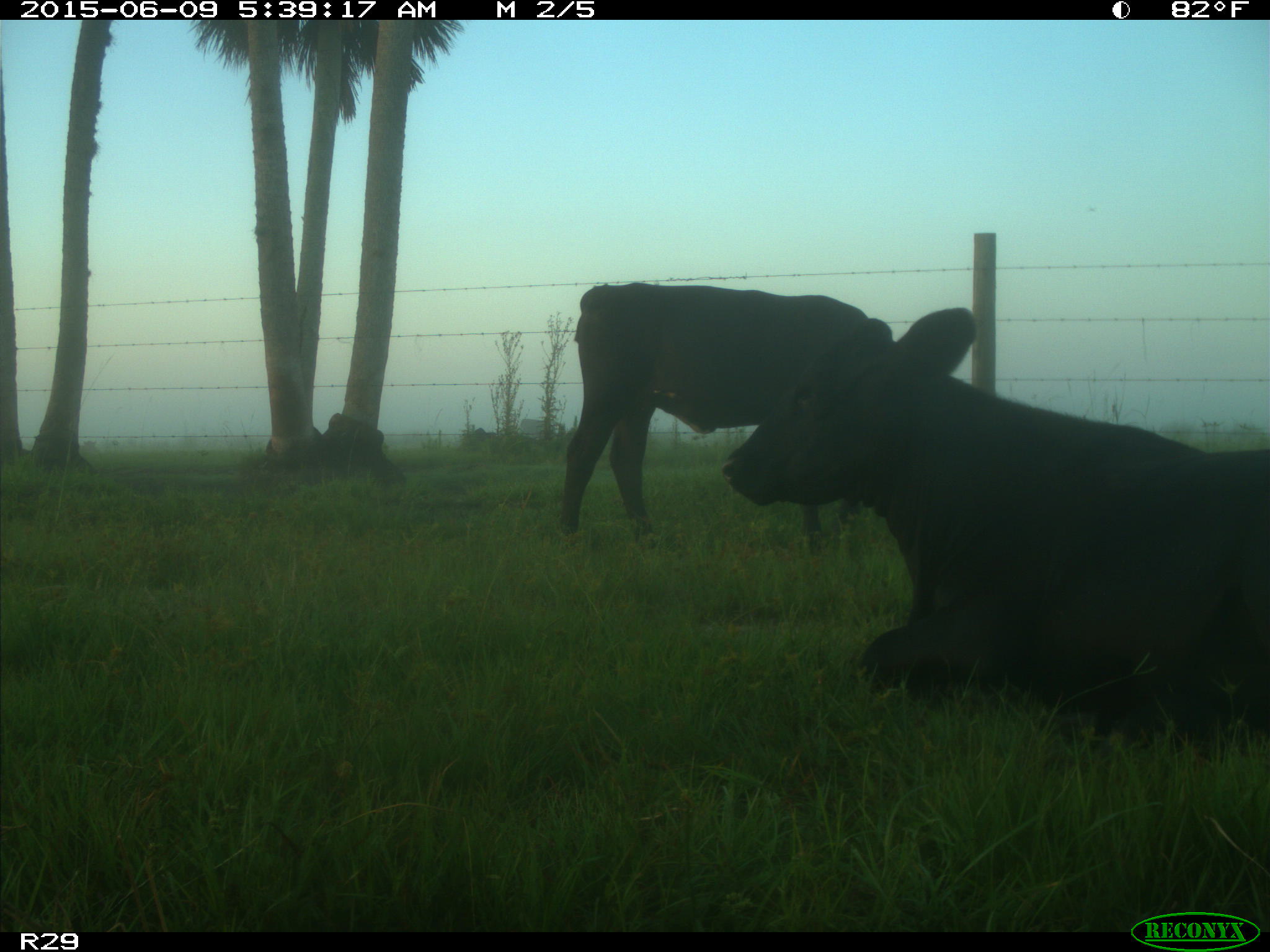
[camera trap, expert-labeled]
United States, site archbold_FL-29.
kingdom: Animalia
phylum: Chordata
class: Mammalia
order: Artiodactyla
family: Bovidae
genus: Bos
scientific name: Bos taurus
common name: domestic cow